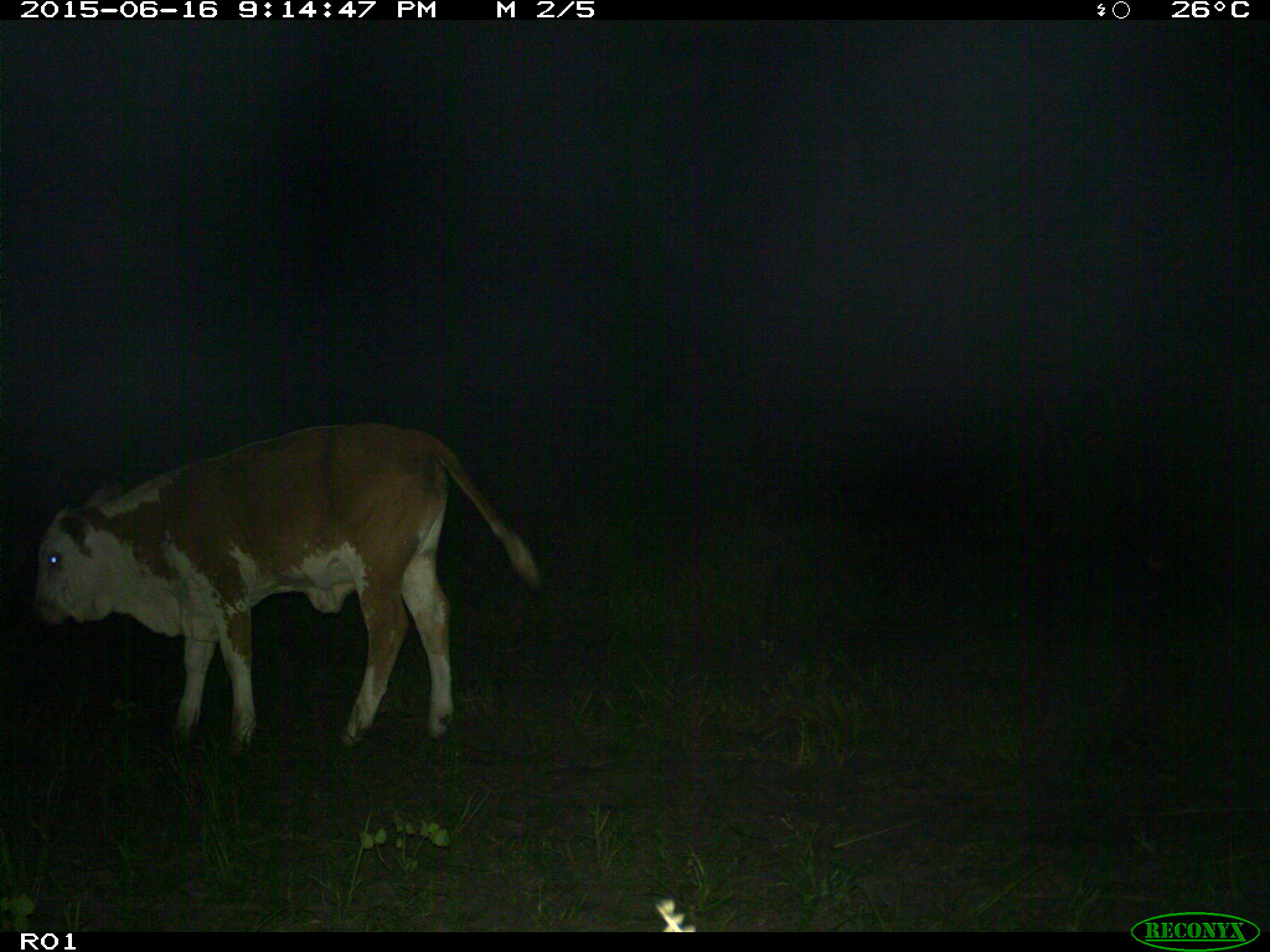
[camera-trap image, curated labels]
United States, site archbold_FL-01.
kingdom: Animalia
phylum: Chordata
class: Mammalia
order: Artiodactyla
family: Bovidae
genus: Bos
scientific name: Bos taurus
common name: domestic cow